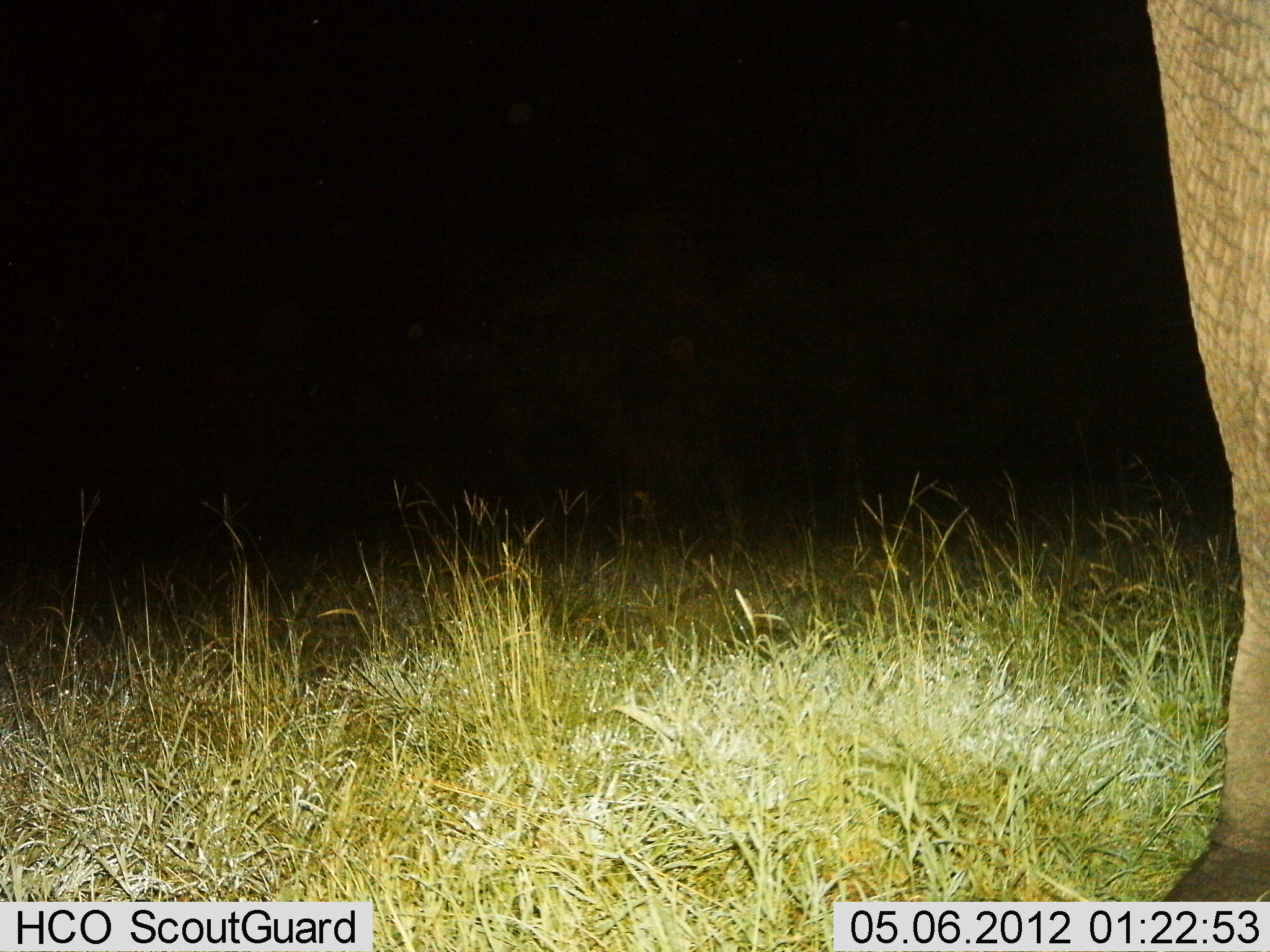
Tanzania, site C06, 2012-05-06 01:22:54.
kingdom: Animalia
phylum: Chordata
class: Mammalia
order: Proboscidea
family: Elephantidae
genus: Loxodonta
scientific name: Loxodonta africana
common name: african bush elephant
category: elephant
Elephant (african bush elephant) (Loxodonta africana), count 1. Behavior (volunteer vote fractions): standing 100%, resting 0%, moving 0%, interacting 0%. Young present (vote fraction): 0%. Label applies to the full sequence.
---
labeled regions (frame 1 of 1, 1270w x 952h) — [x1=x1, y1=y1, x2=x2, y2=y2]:
animal: [x1=1139, y1=0, x2=1269, y2=900]